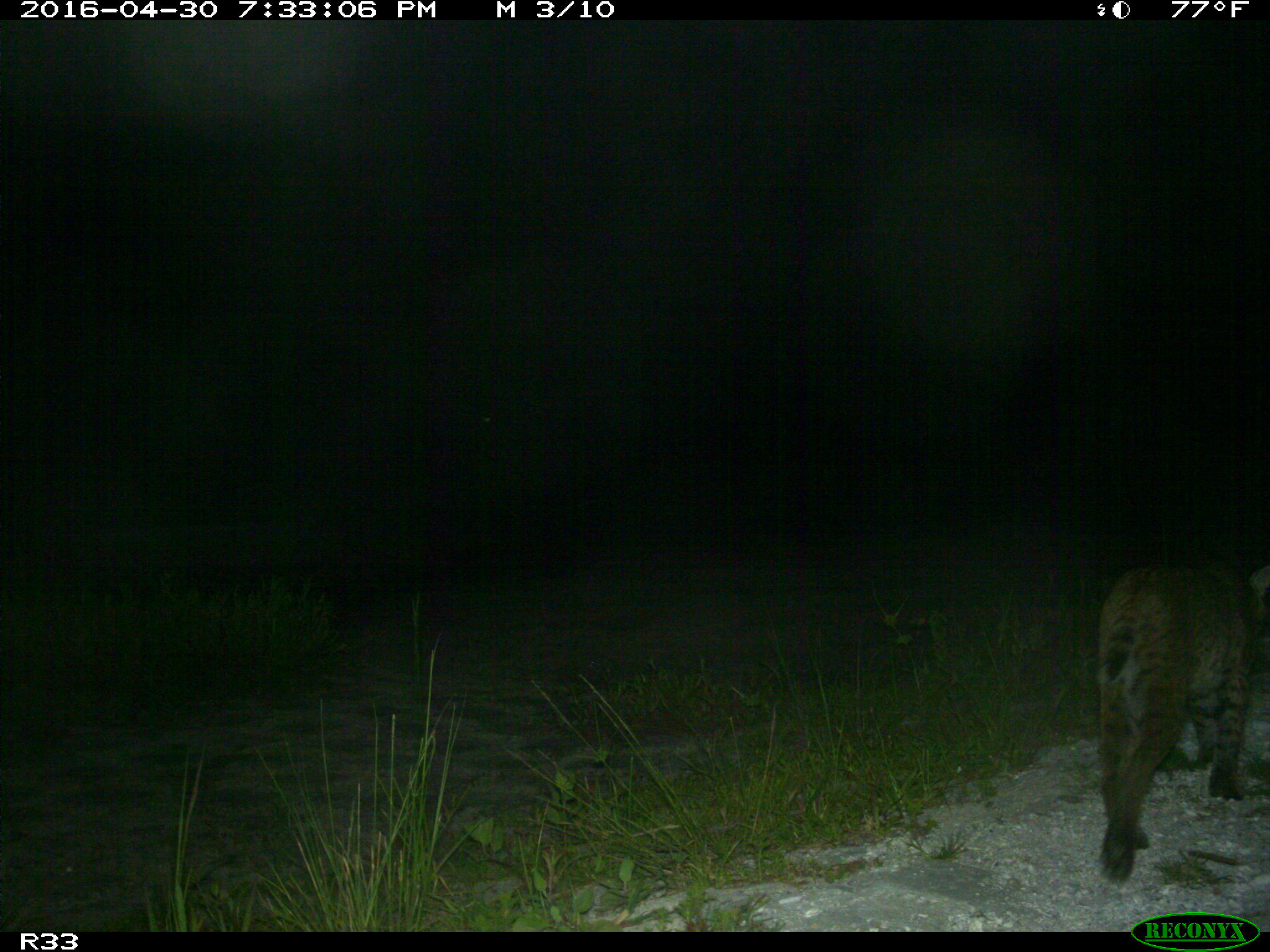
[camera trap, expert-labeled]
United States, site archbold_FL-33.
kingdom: Animalia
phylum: Chordata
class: Mammalia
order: Carnivora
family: Felidae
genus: Lynx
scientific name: Lynx rufus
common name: bobcat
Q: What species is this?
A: Lynx rufus (bobcat).